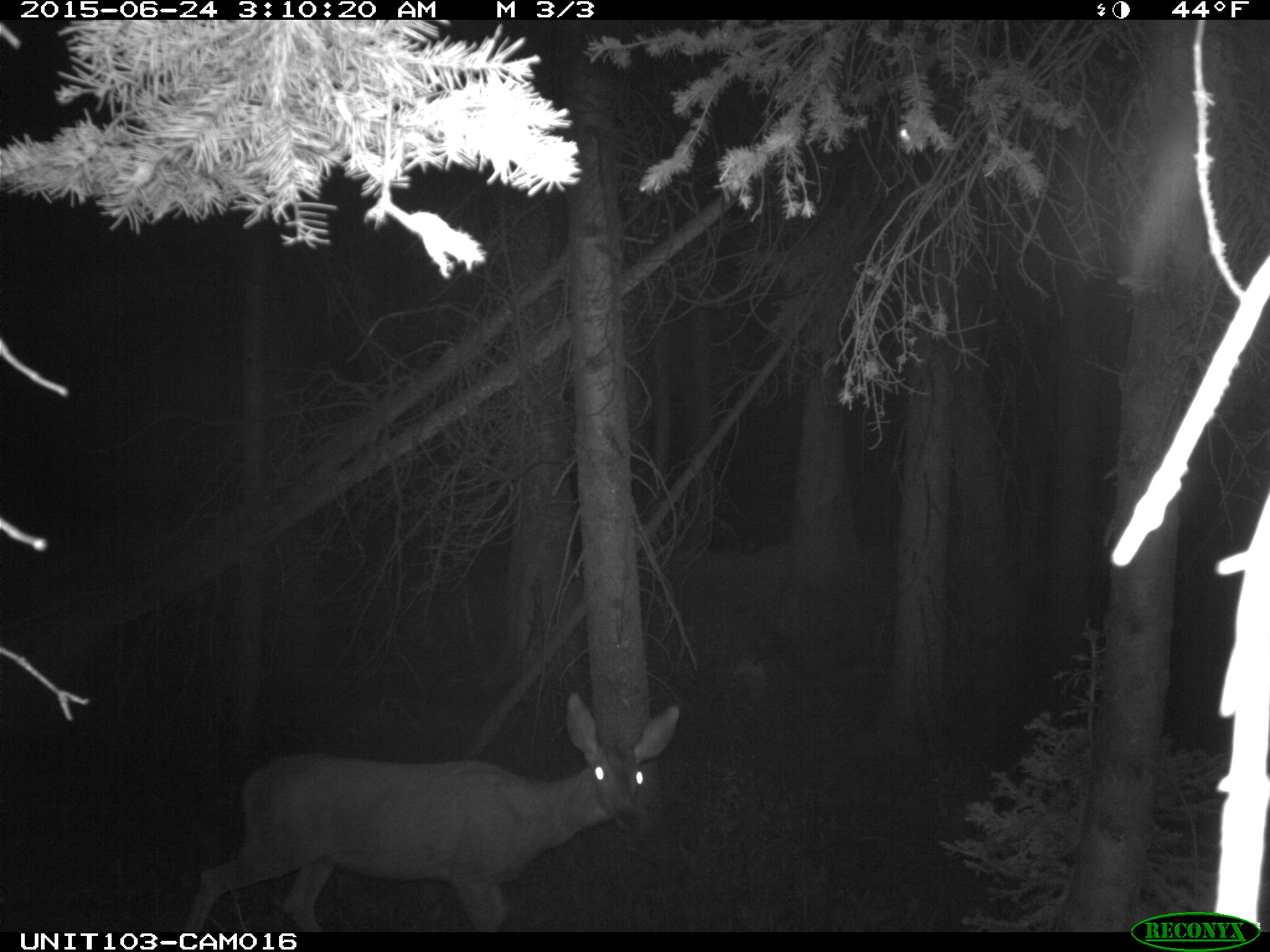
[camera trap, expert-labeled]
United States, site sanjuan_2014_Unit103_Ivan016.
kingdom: Animalia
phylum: Chordata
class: Mammalia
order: Artiodactyla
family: Cervidae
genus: Odocoileus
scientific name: Odocoileus hemionus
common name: mule deer